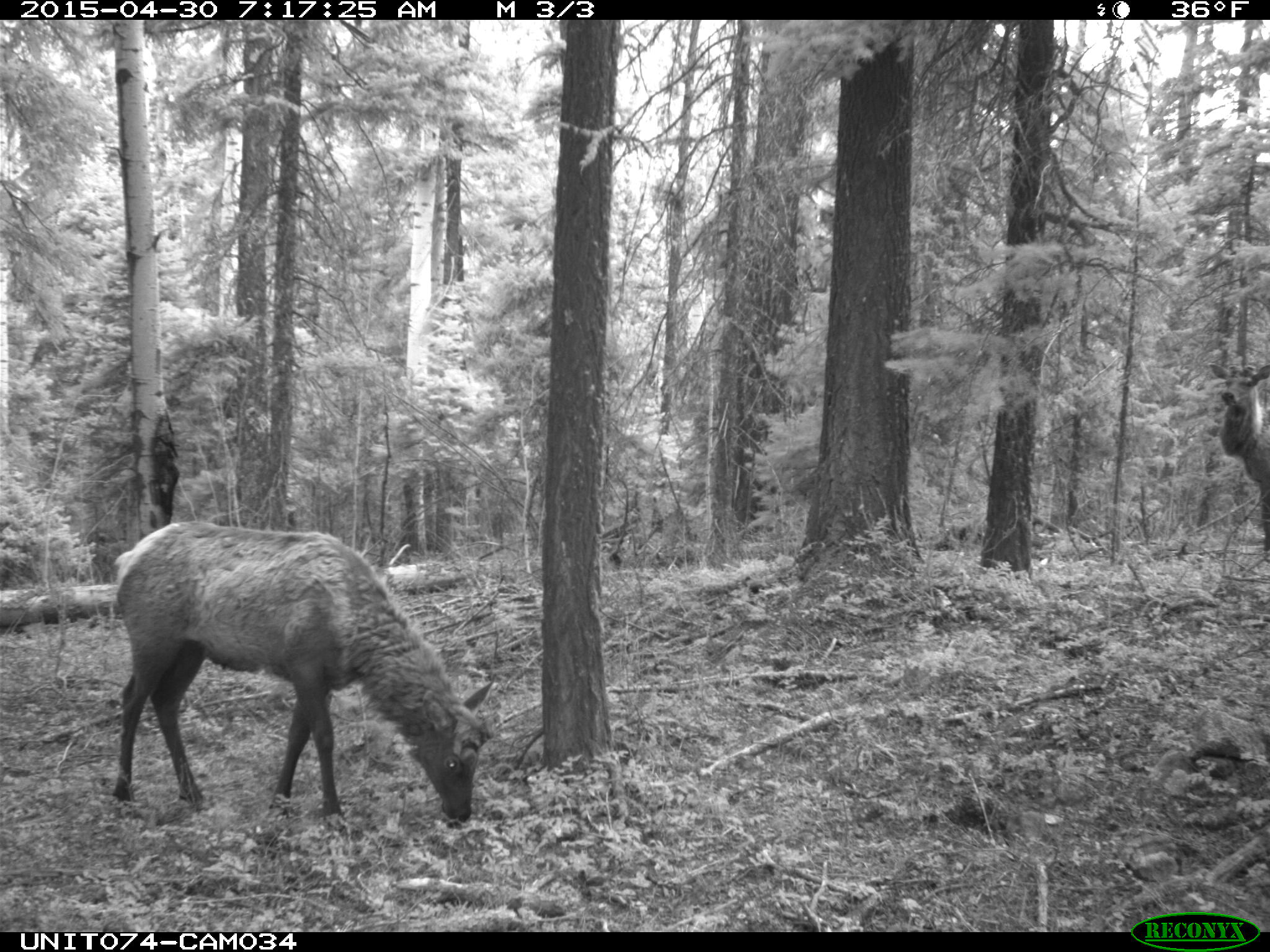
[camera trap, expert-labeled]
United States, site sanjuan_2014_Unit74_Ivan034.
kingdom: Animalia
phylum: Chordata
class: Mammalia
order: Artiodactyla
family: Cervidae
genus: Cervus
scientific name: Cervus elaphus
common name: red deer